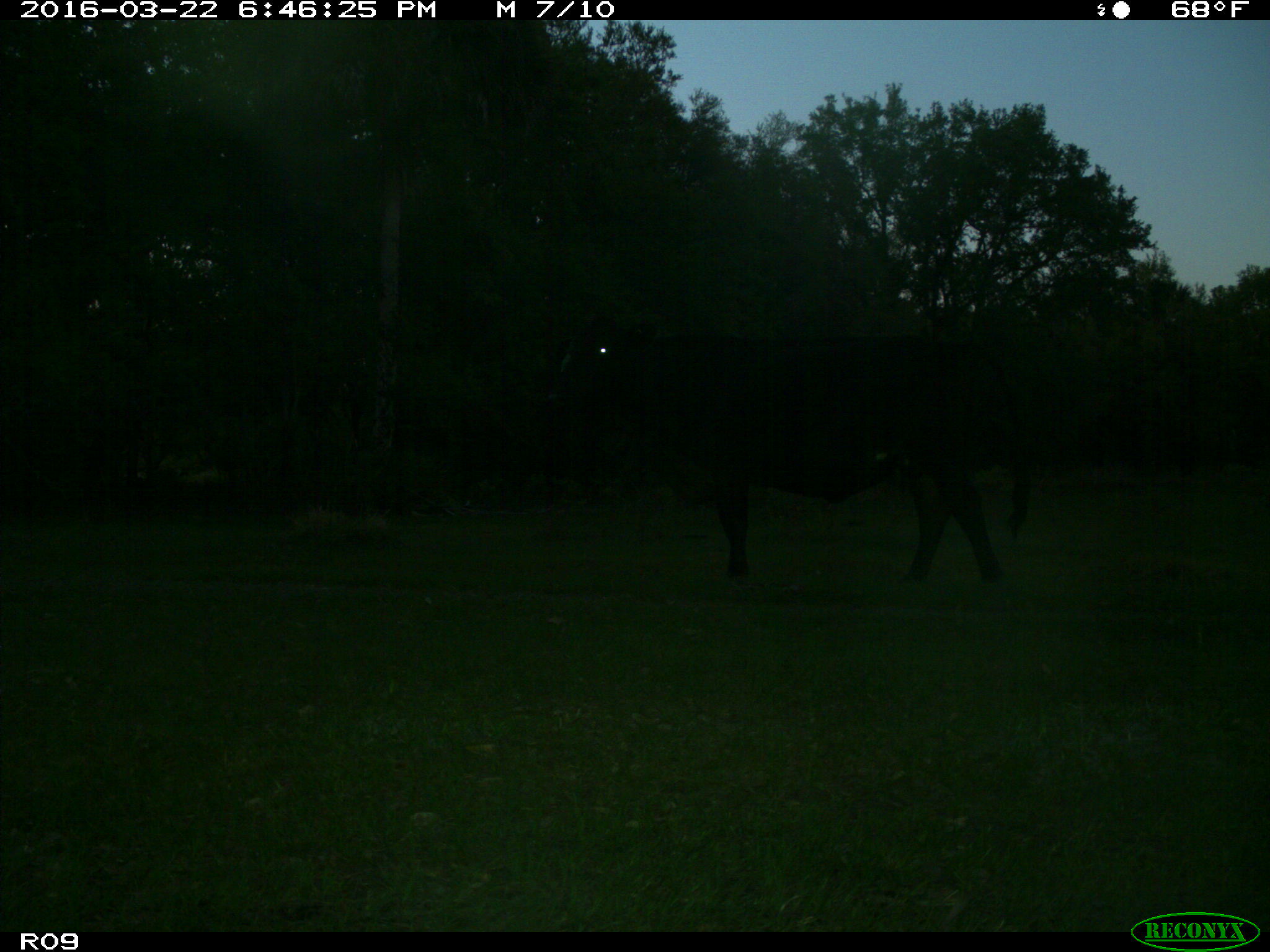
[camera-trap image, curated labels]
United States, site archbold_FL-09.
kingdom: Animalia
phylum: Chordata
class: Mammalia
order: Artiodactyla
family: Bovidae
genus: Bos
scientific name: Bos taurus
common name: domestic cow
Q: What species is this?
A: Bos taurus (domestic cow).